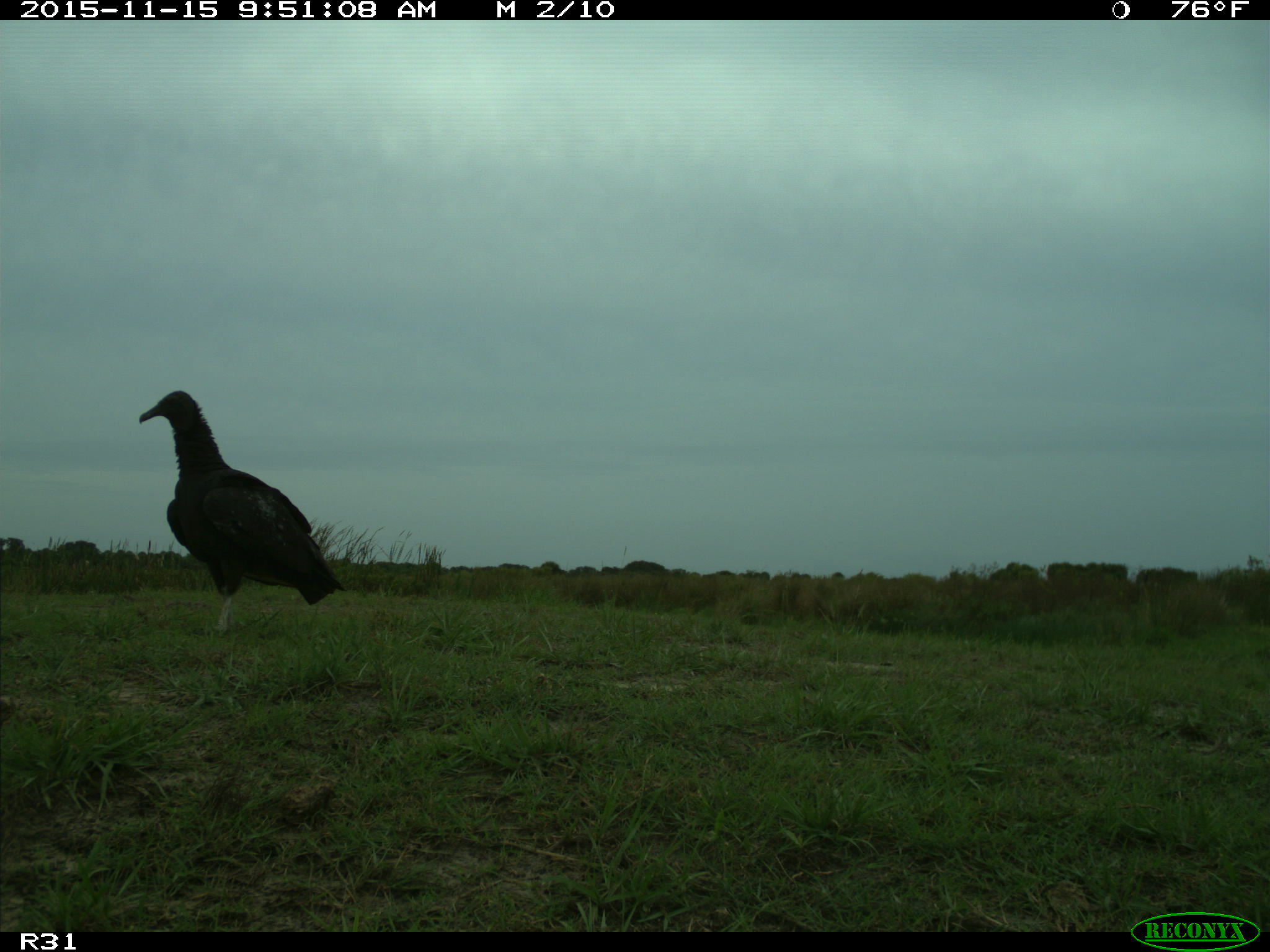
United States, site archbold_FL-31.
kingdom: Animalia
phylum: Chordata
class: Aves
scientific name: Aves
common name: birds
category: unidentified bird